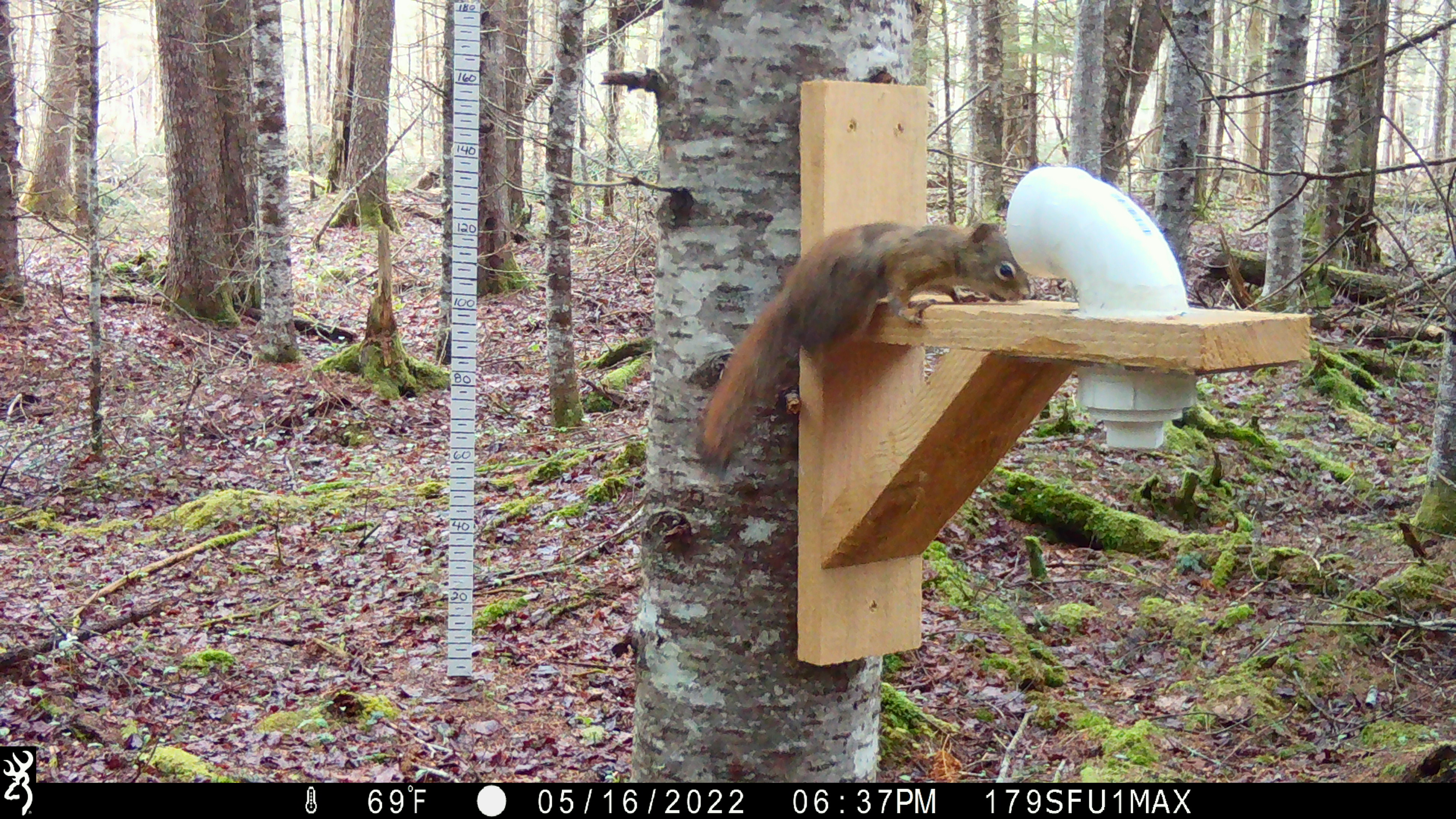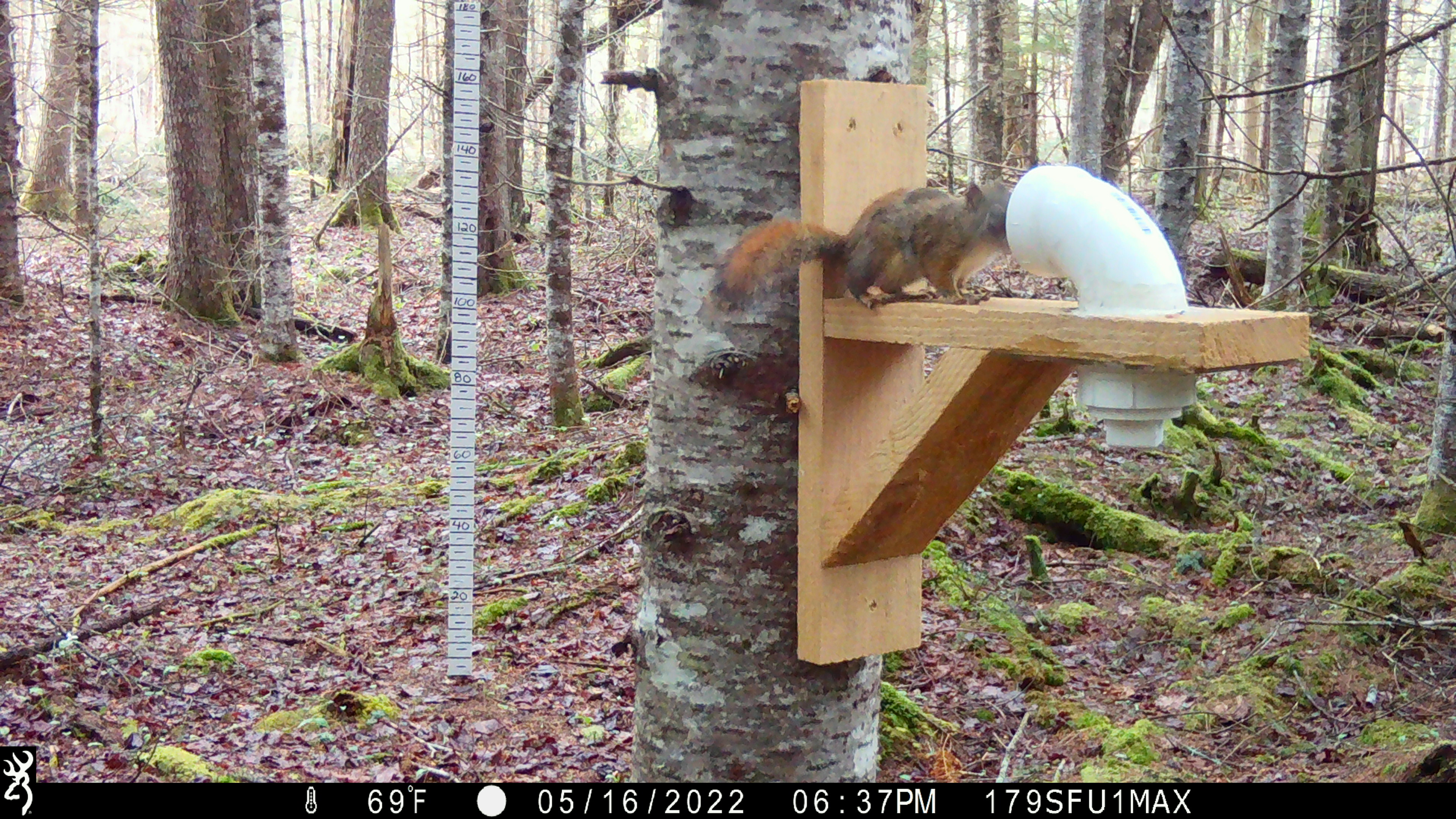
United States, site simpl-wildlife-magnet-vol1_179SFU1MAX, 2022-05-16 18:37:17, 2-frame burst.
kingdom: Animalia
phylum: Chordata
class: Mammalia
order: Rodentia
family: Sciuridae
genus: Tamiasciurus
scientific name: Tamiasciurus hudsonicus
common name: red squirrel